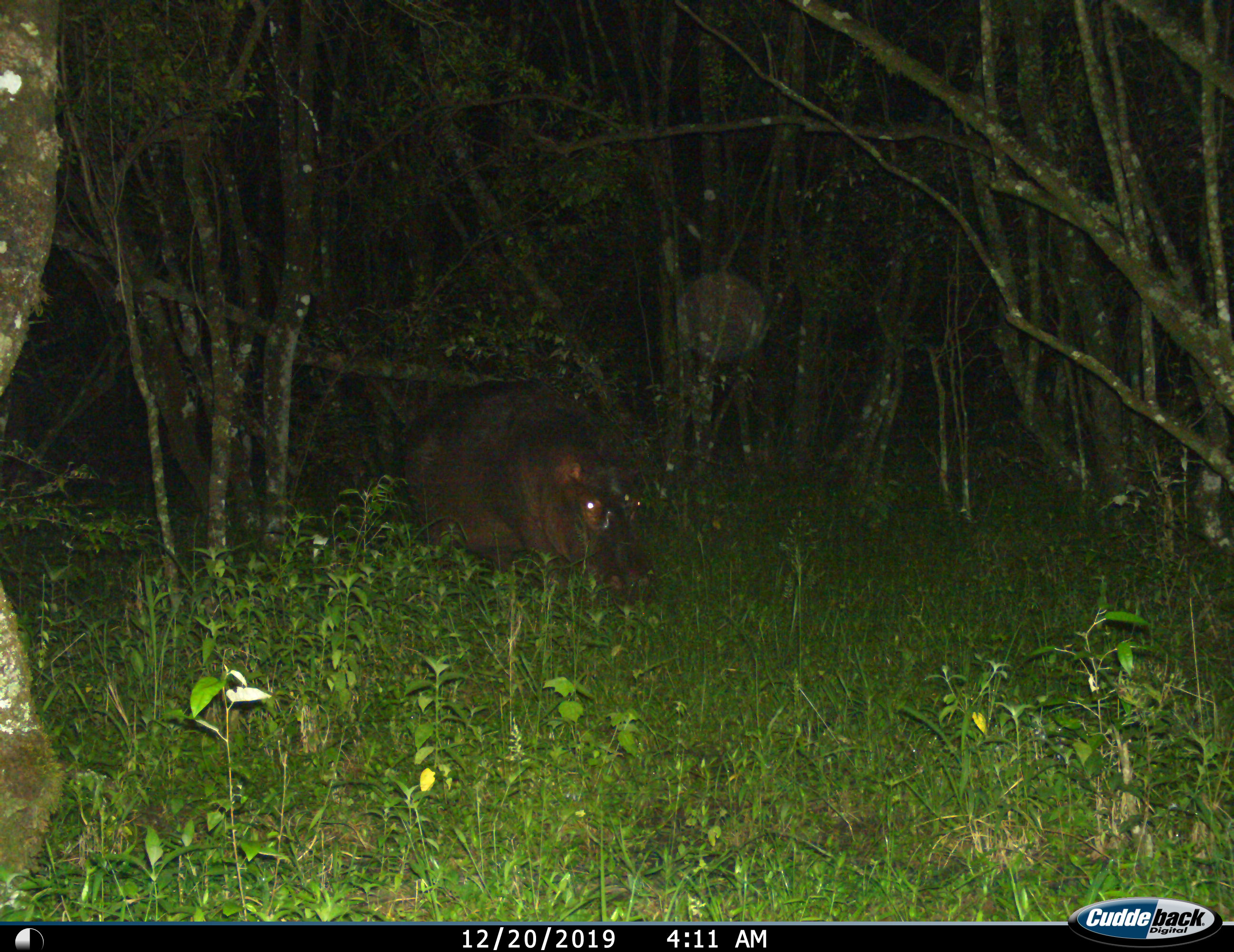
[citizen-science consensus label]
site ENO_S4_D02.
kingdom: Animalia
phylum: Chordata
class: Mammalia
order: Artiodactyla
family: Hippopotamidae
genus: Hippopotamus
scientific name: Hippopotamus amphibius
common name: hippopotamus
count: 1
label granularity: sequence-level